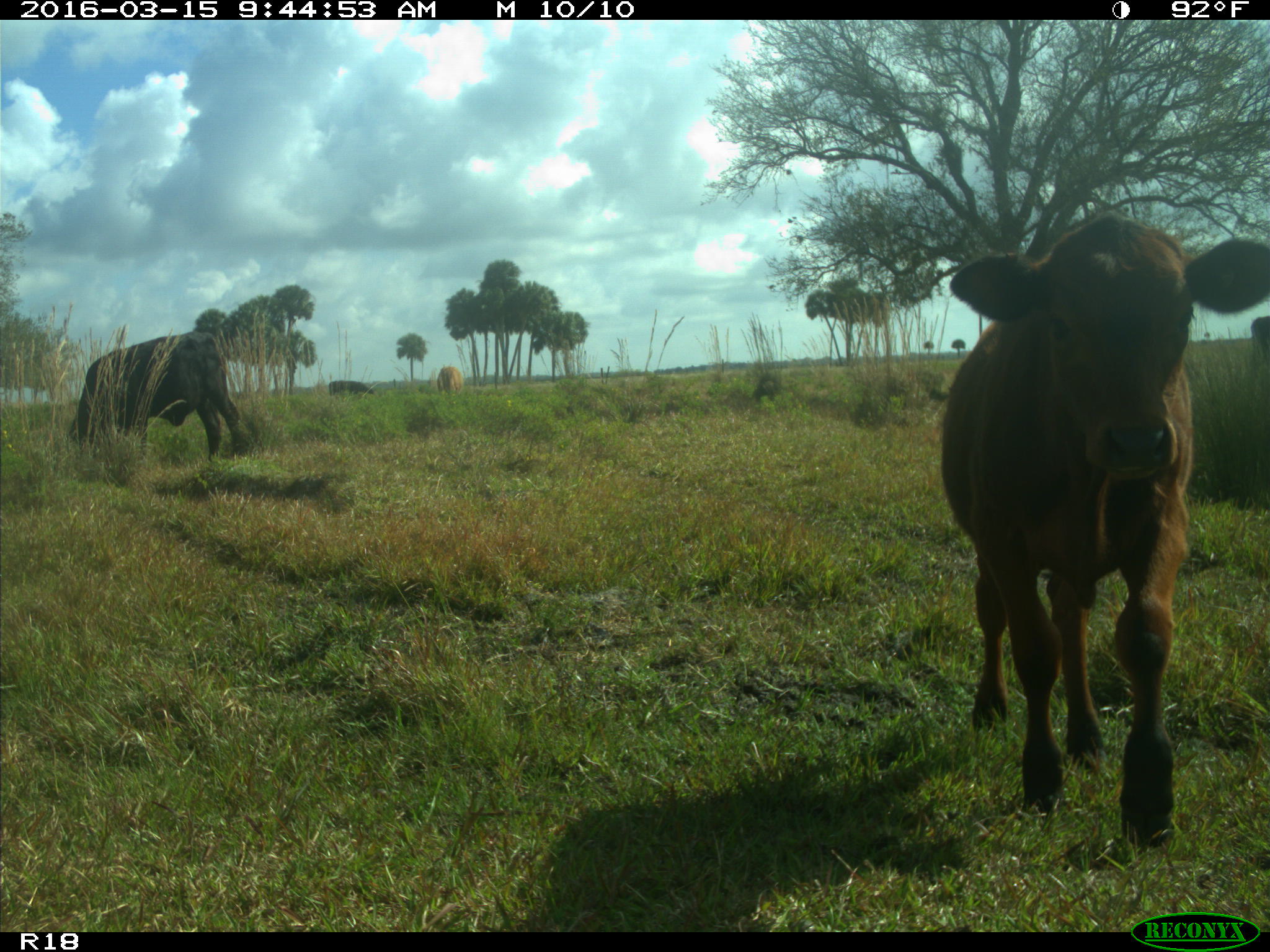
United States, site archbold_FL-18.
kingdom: Animalia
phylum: Chordata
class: Mammalia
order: Artiodactyla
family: Bovidae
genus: Bos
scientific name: Bos taurus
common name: domestic cow